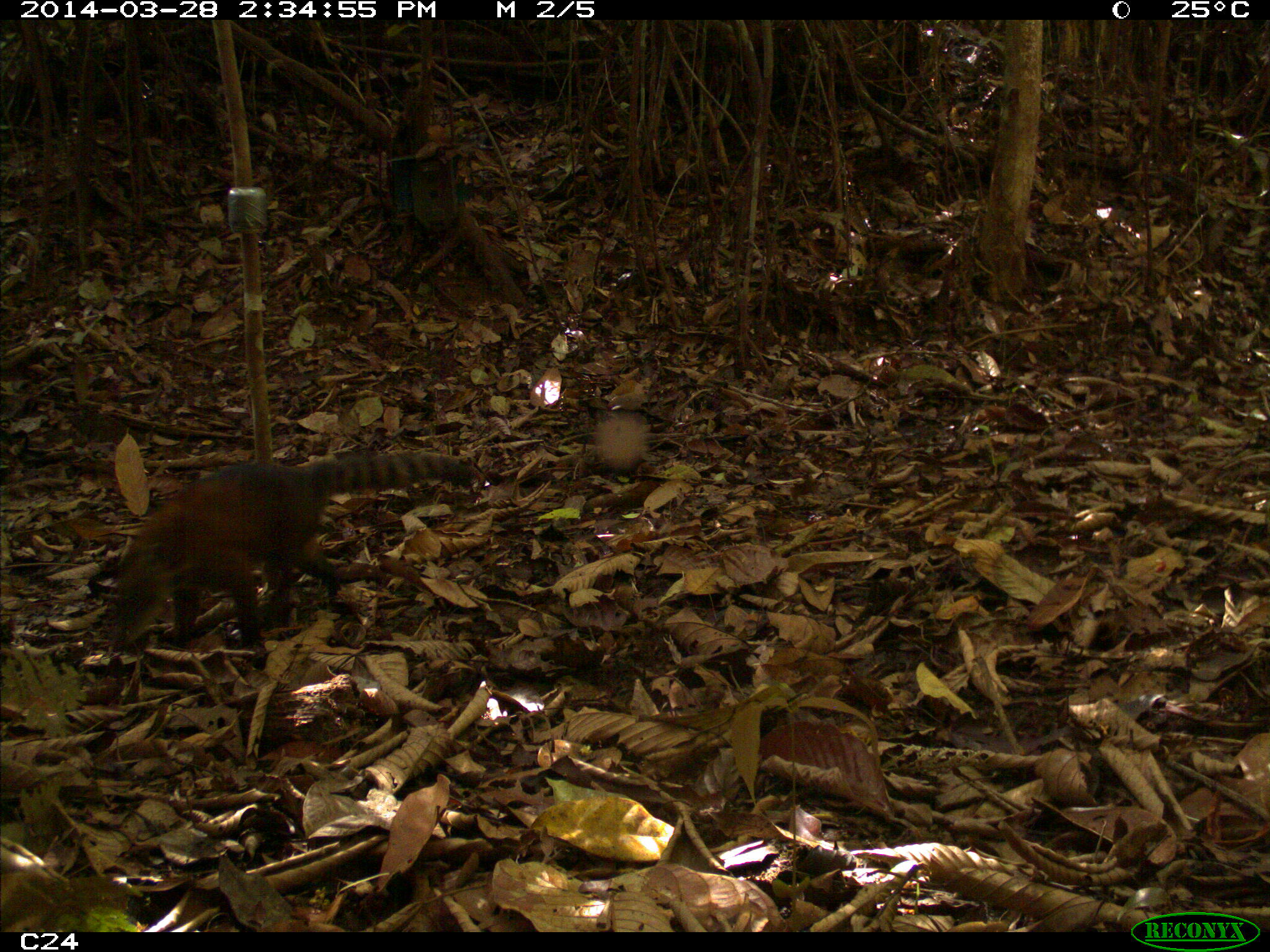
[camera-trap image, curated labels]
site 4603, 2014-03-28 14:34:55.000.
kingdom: Animalia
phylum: Chordata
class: Mammalia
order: Carnivora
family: Procyonidae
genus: Nasua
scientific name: Nasua nasua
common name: south american coati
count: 1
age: adult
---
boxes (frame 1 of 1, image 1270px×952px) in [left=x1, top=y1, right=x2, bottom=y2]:
nasua nasua: [left=105, top=450, right=480, bottom=655]